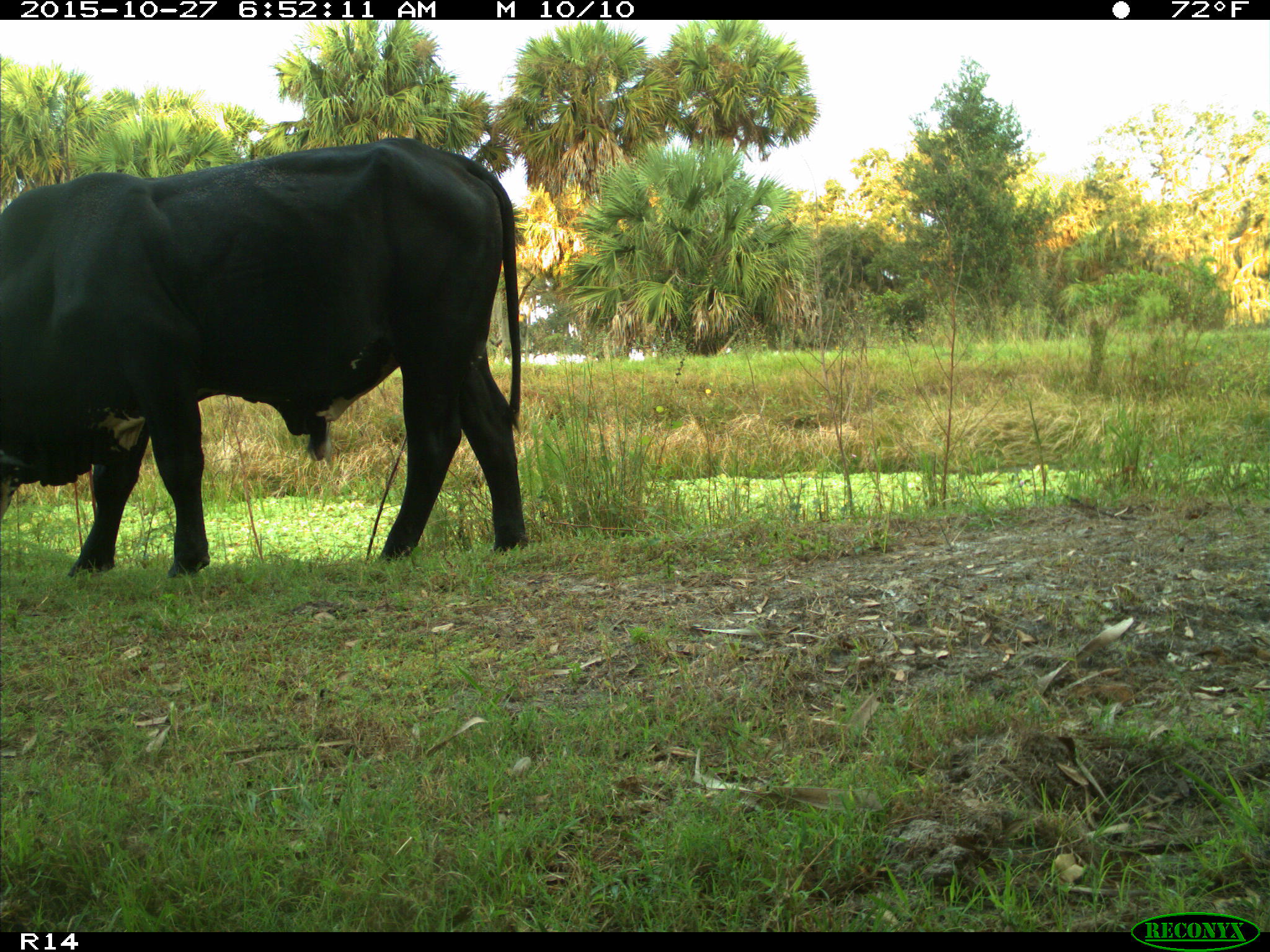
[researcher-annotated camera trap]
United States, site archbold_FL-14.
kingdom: Animalia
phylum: Chordata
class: Mammalia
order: Artiodactyla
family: Bovidae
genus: Bos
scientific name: Bos taurus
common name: domestic cow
Bos taurus (domestic cow).